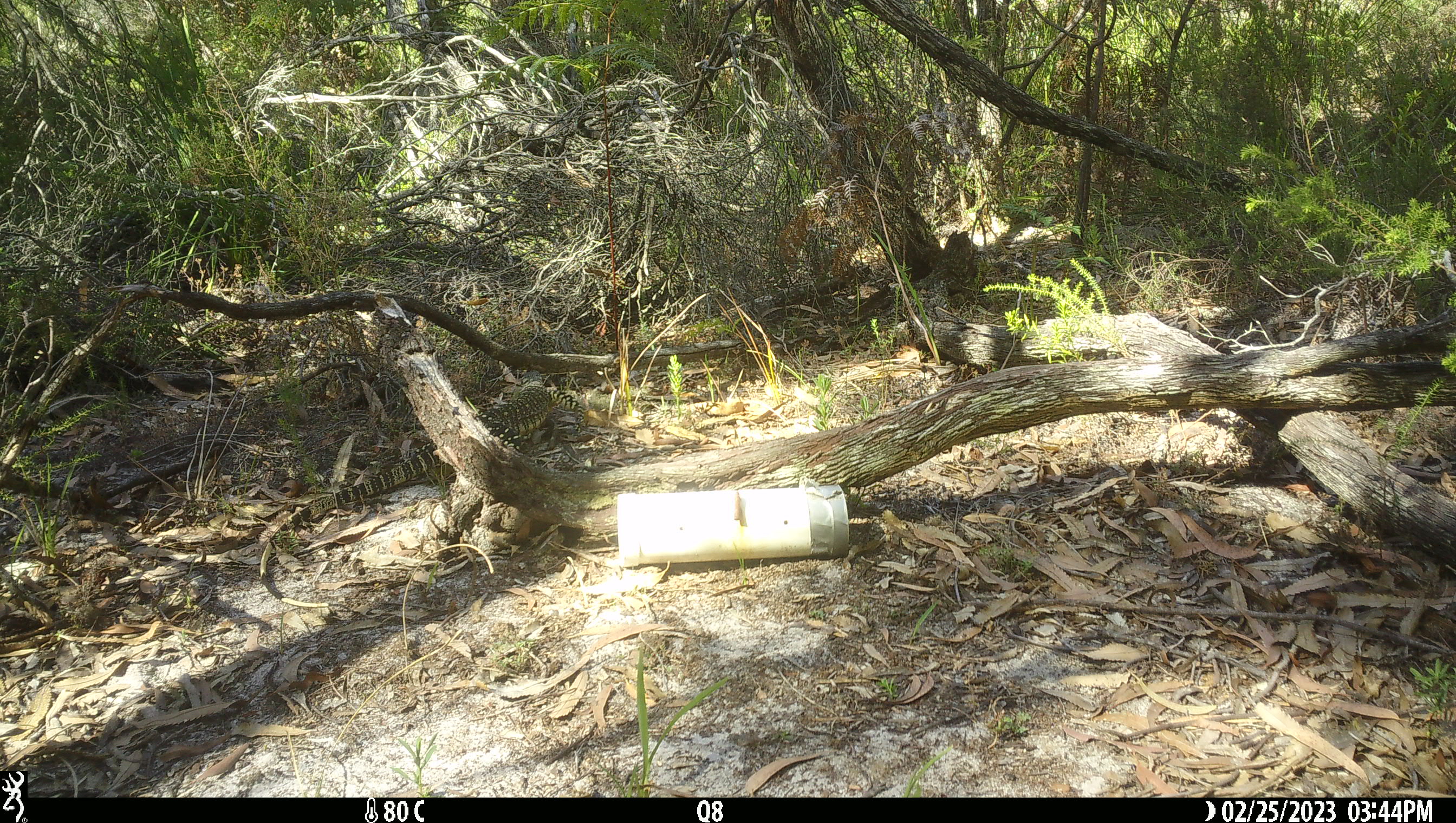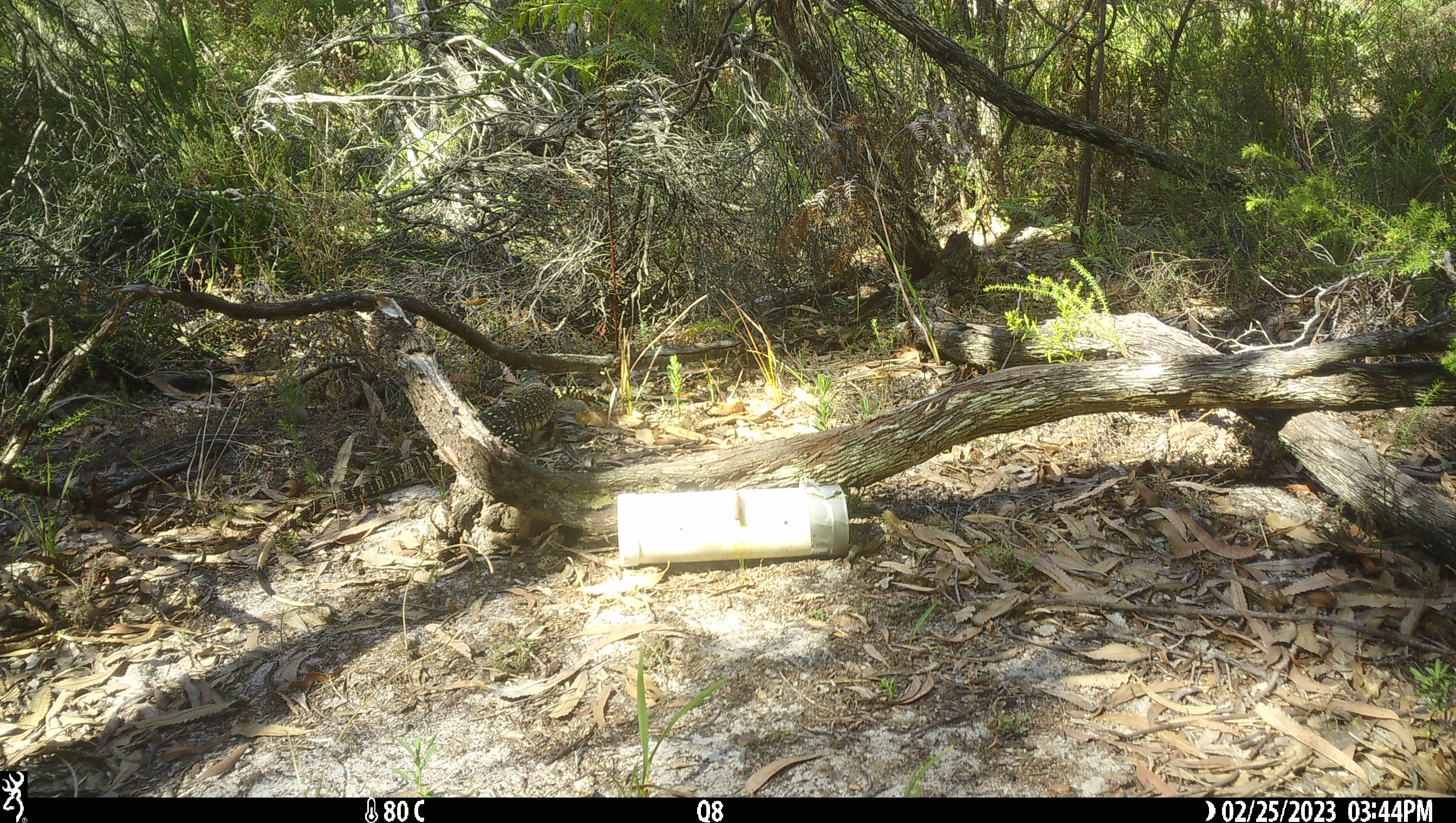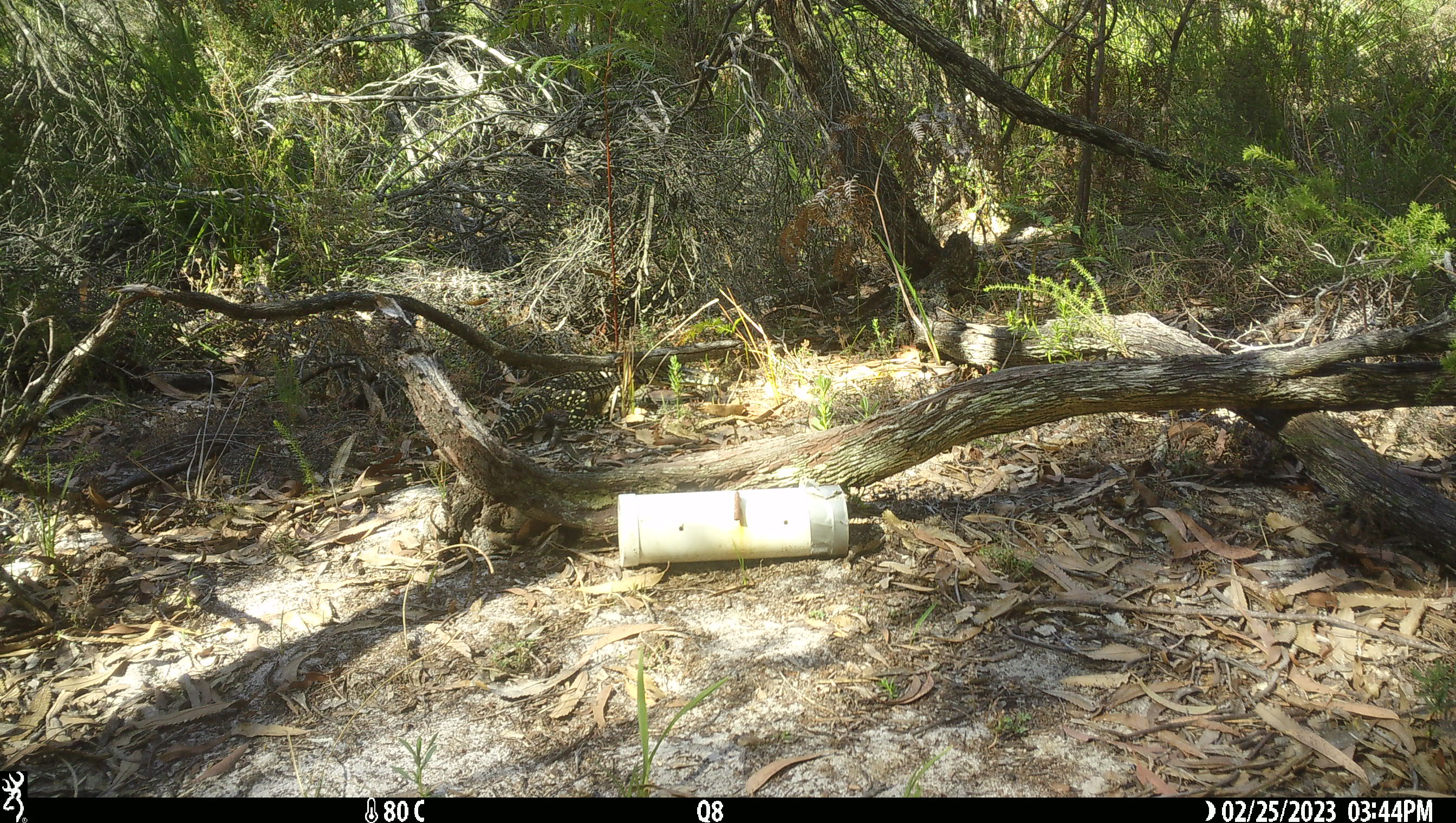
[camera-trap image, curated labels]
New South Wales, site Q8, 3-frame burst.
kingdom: Animalia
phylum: Chordata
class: Reptilia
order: Squamata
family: Varanidae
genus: Varanus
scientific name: Varanus varius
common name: lace monitor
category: goanna